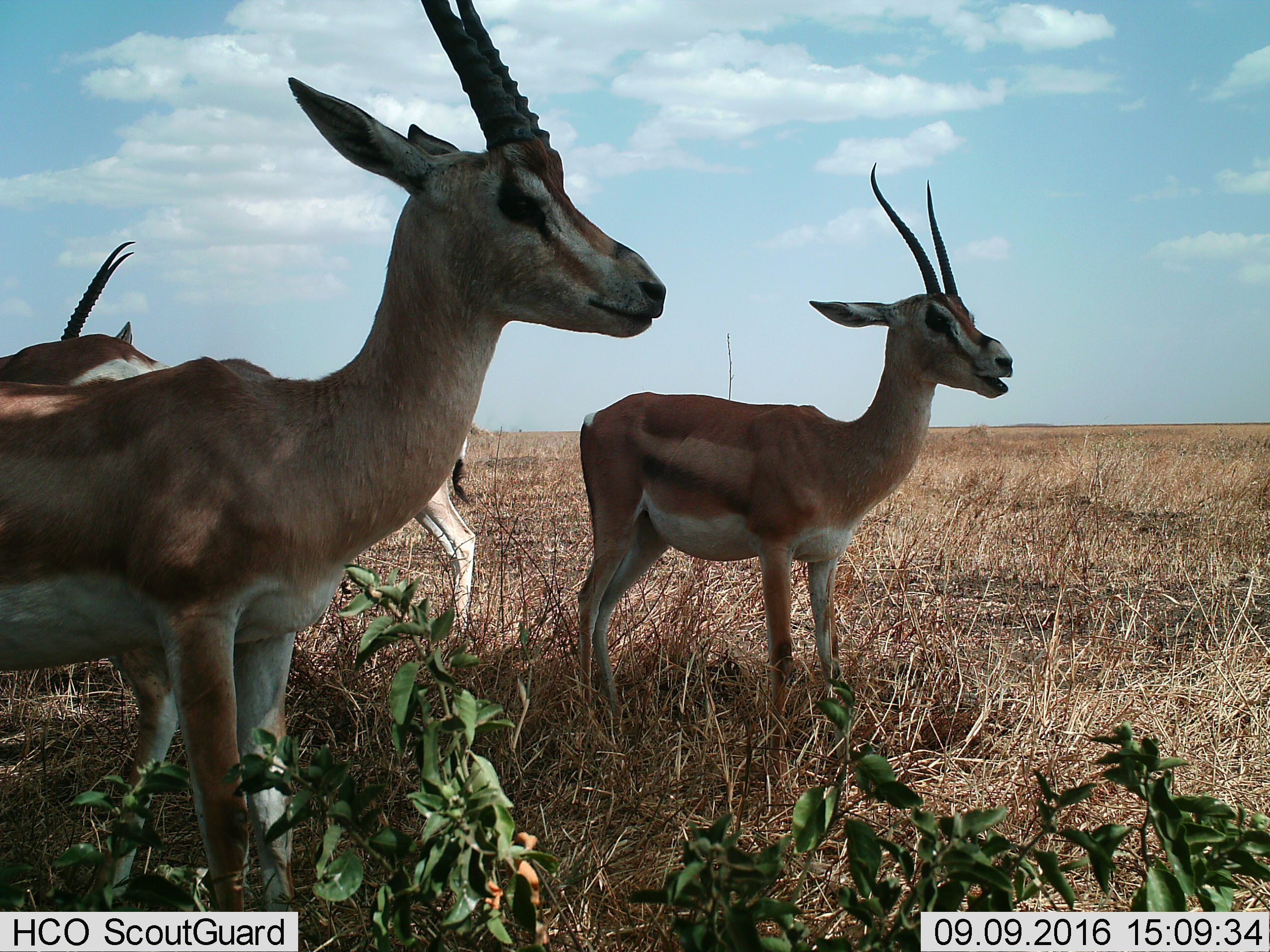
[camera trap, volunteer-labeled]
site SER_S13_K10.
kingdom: Animalia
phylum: Chordata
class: Mammalia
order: Artiodactyla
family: Bovidae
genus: Eudorcas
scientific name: Eudorcas thomsonii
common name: thomson's gazelle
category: gazellethomsons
Gazellethomsons (thomson's gazelle) (Eudorcas thomsonii), count 4. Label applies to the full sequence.